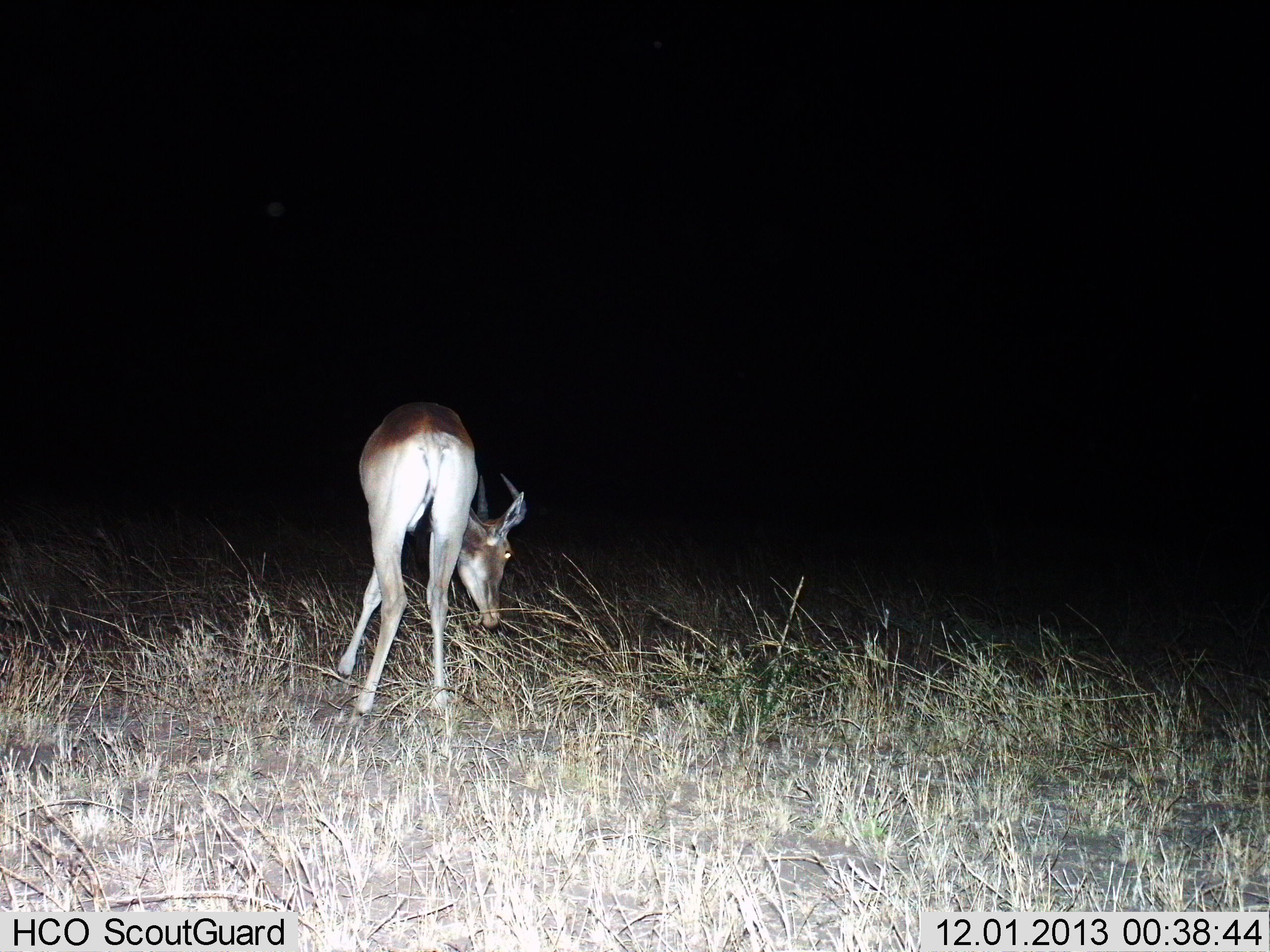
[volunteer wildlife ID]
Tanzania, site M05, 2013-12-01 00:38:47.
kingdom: Animalia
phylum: Chordata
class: Mammalia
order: Artiodactyla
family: Bovidae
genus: Alcelaphus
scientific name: Alcelaphus buselaphus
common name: hartebeest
Hartebeest (Alcelaphus buselaphus), count 1. Behavior (volunteer vote fractions): standing 25%, resting 0%, moving 0%, interacting 0%. Young present (vote fraction): 0%. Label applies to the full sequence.